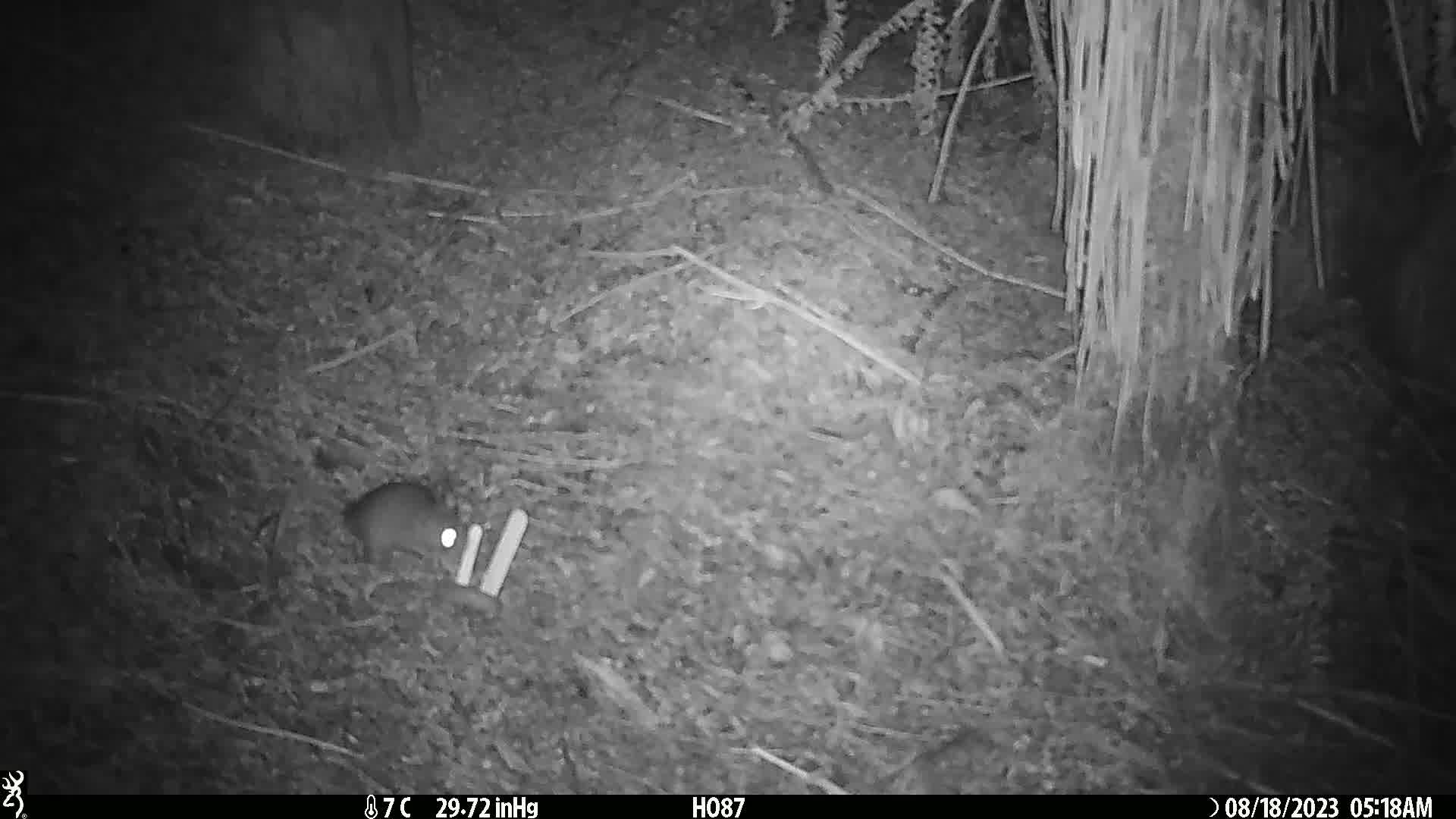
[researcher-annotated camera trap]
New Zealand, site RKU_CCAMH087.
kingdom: Animalia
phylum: Chordata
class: Mammalia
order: Rodentia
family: Muridae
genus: Rattus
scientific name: Rattus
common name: rat